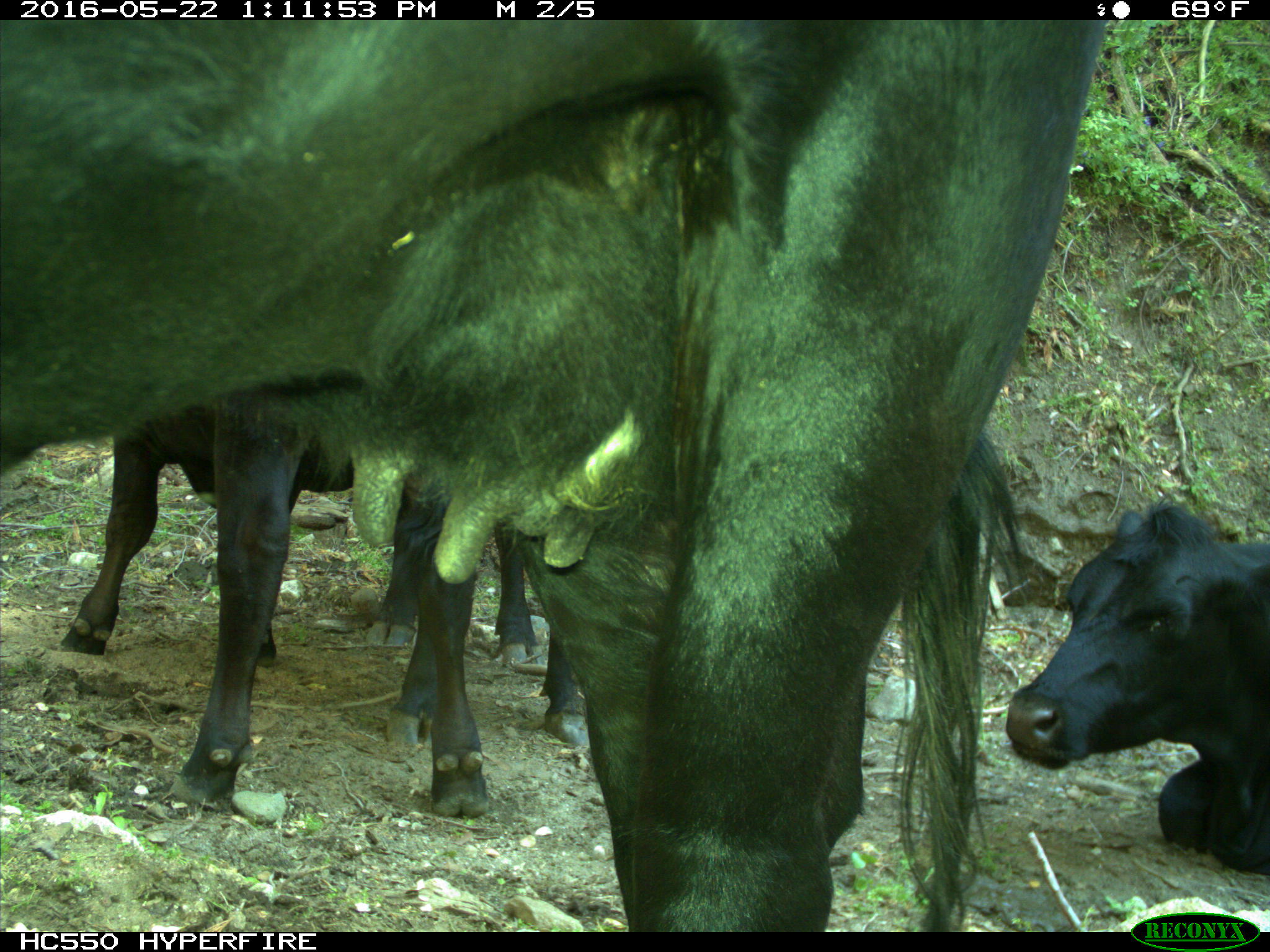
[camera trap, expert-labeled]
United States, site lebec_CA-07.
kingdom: Animalia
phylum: Chordata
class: Mammalia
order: Artiodactyla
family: Bovidae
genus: Bos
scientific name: Bos taurus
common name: domestic cow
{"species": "Bos taurus (domestic cow)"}